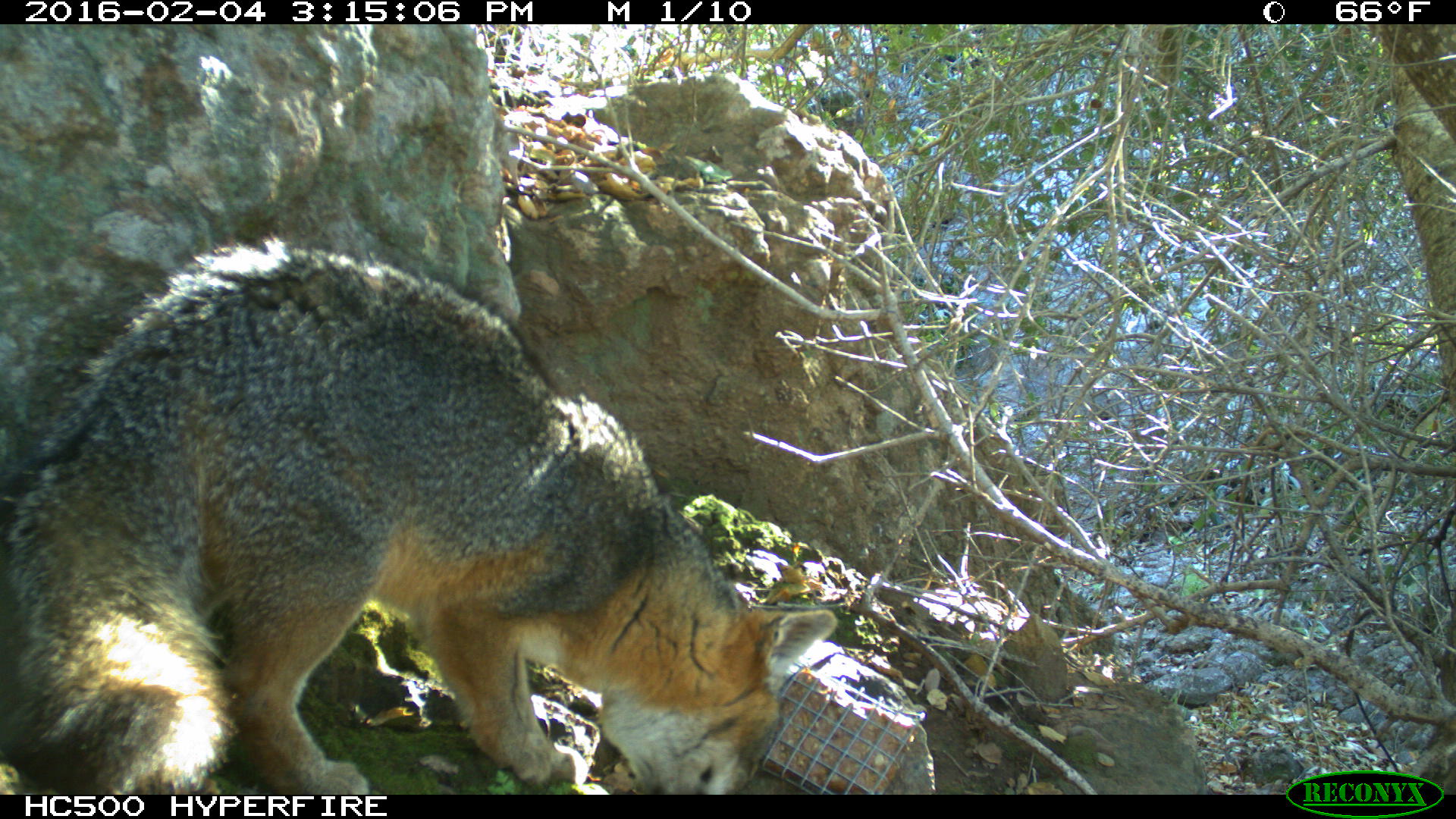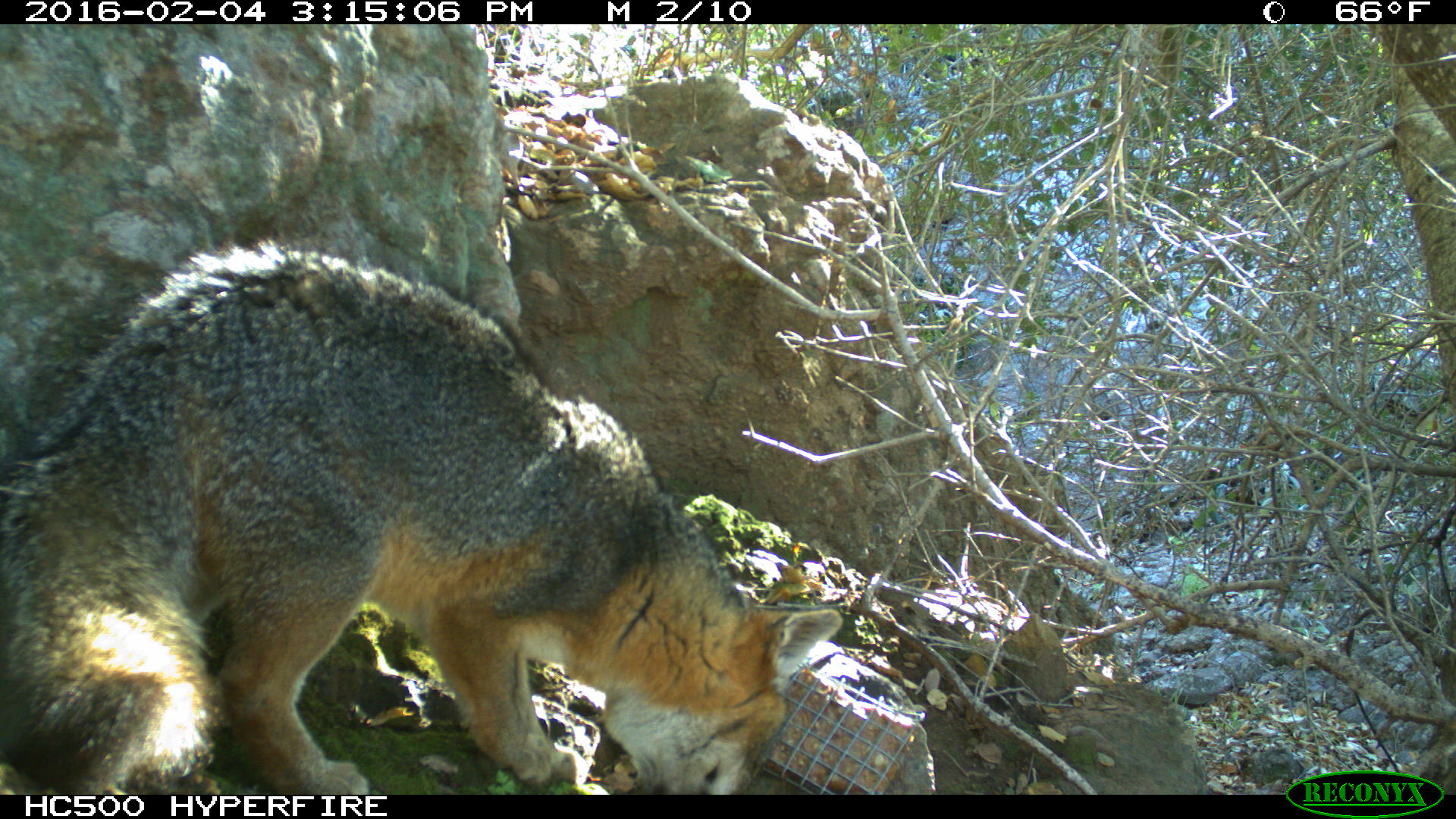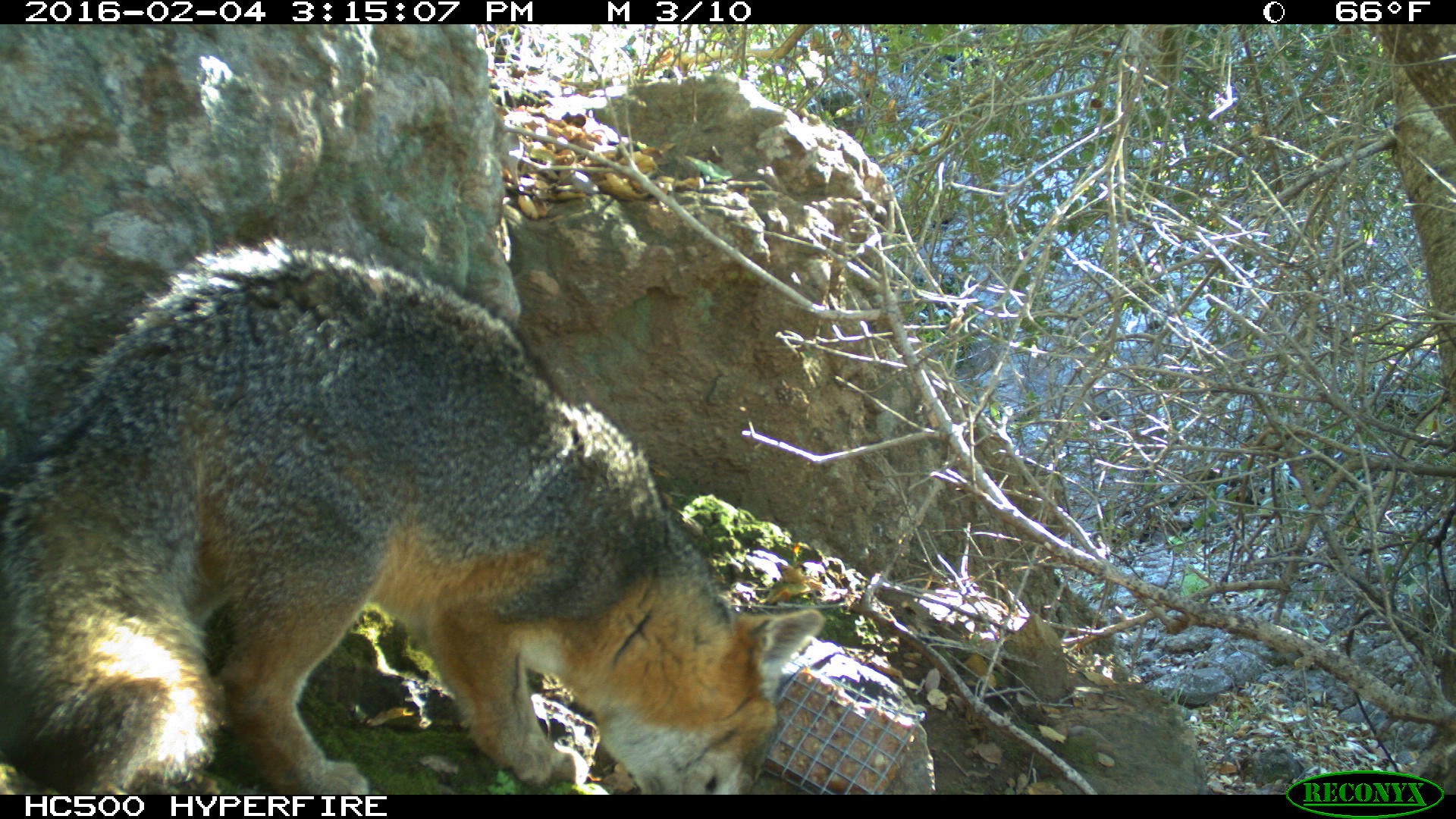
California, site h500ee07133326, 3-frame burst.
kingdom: Animalia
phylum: Chordata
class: Mammalia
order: Carnivora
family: Canidae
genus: Urocyon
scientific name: Urocyon littoralis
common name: island fox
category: fox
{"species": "fox (island fox) (Urocyon littoralis)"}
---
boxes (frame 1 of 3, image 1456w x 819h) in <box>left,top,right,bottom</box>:
fox: <box>0,232,837,795</box>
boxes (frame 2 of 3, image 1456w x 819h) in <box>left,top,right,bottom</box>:
fox: <box>0,221,840,794</box>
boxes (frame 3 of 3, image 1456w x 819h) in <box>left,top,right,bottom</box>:
fox: <box>0,239,823,794</box>